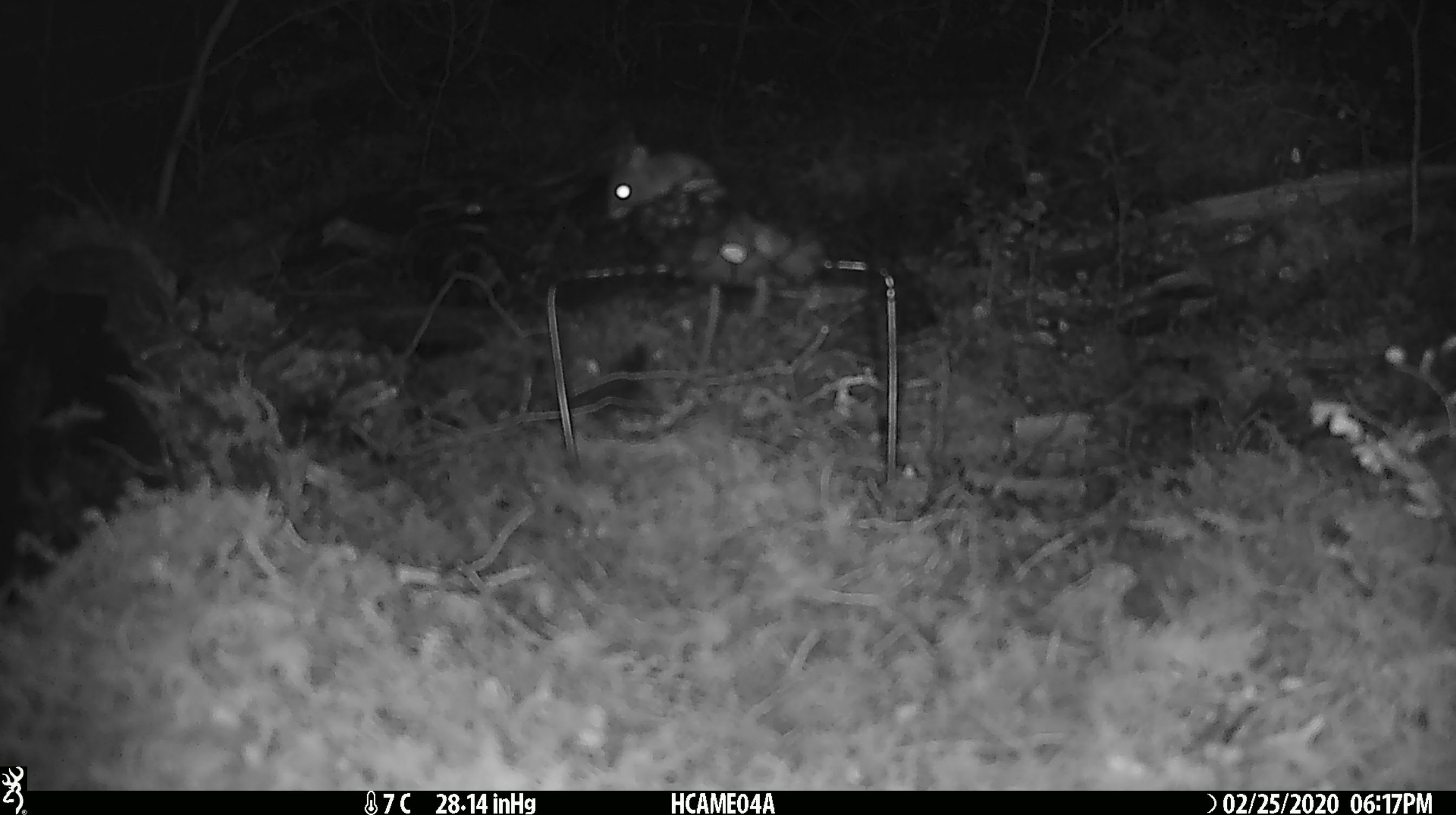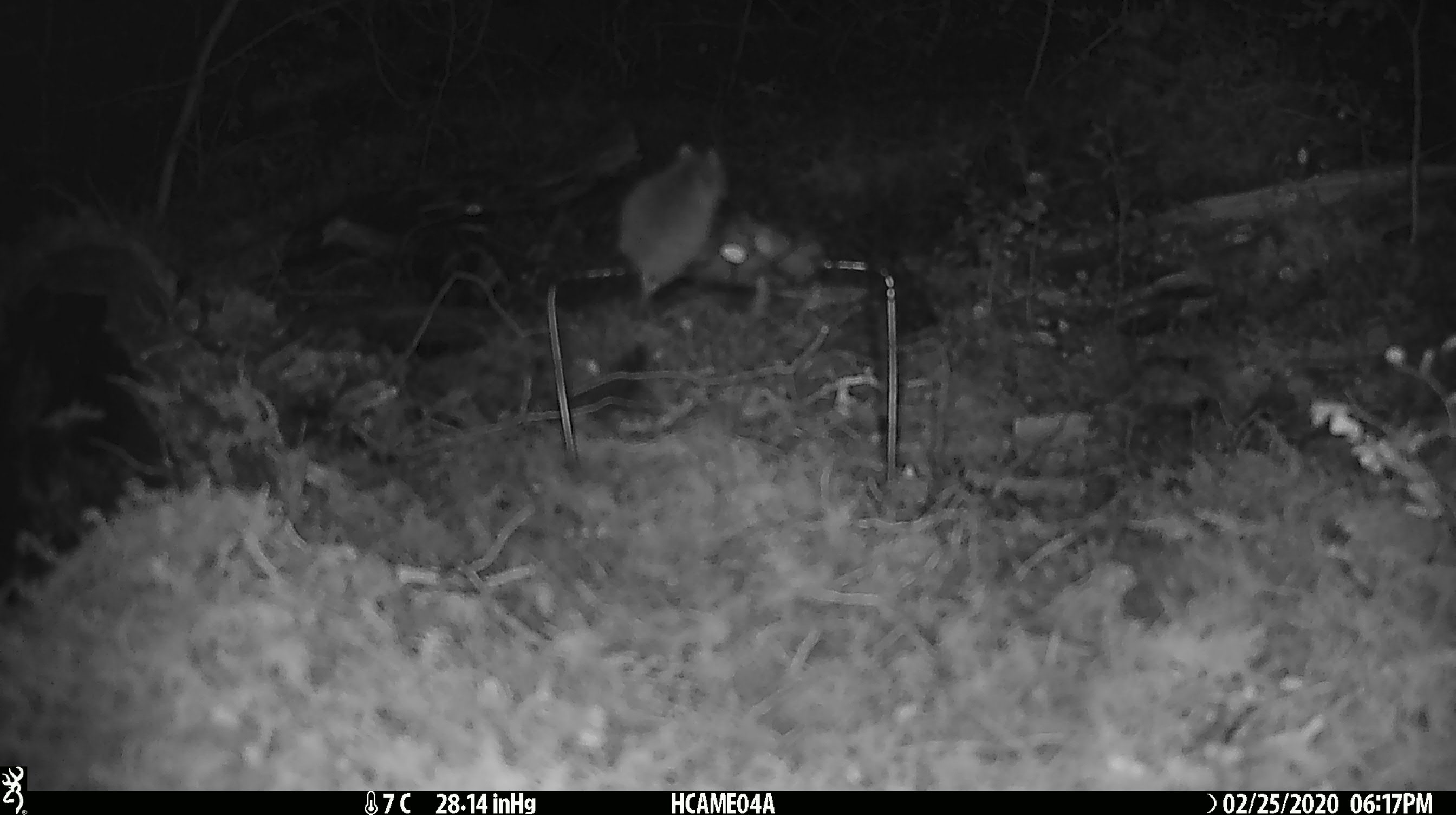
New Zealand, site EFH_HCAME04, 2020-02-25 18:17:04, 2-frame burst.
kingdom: Animalia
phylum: Chordata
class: Mammalia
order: Rodentia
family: Muridae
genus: Mus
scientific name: Mus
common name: mouse